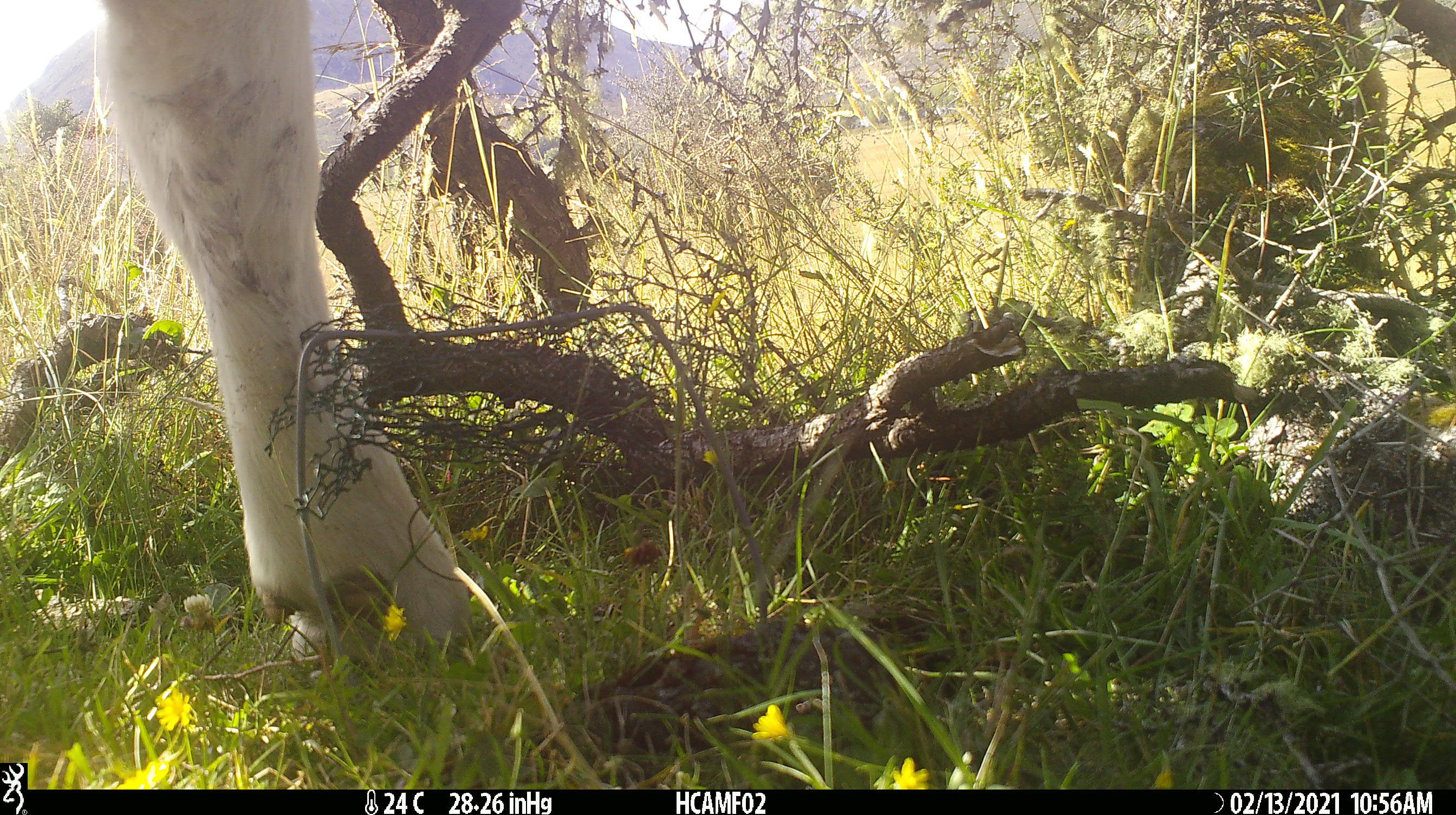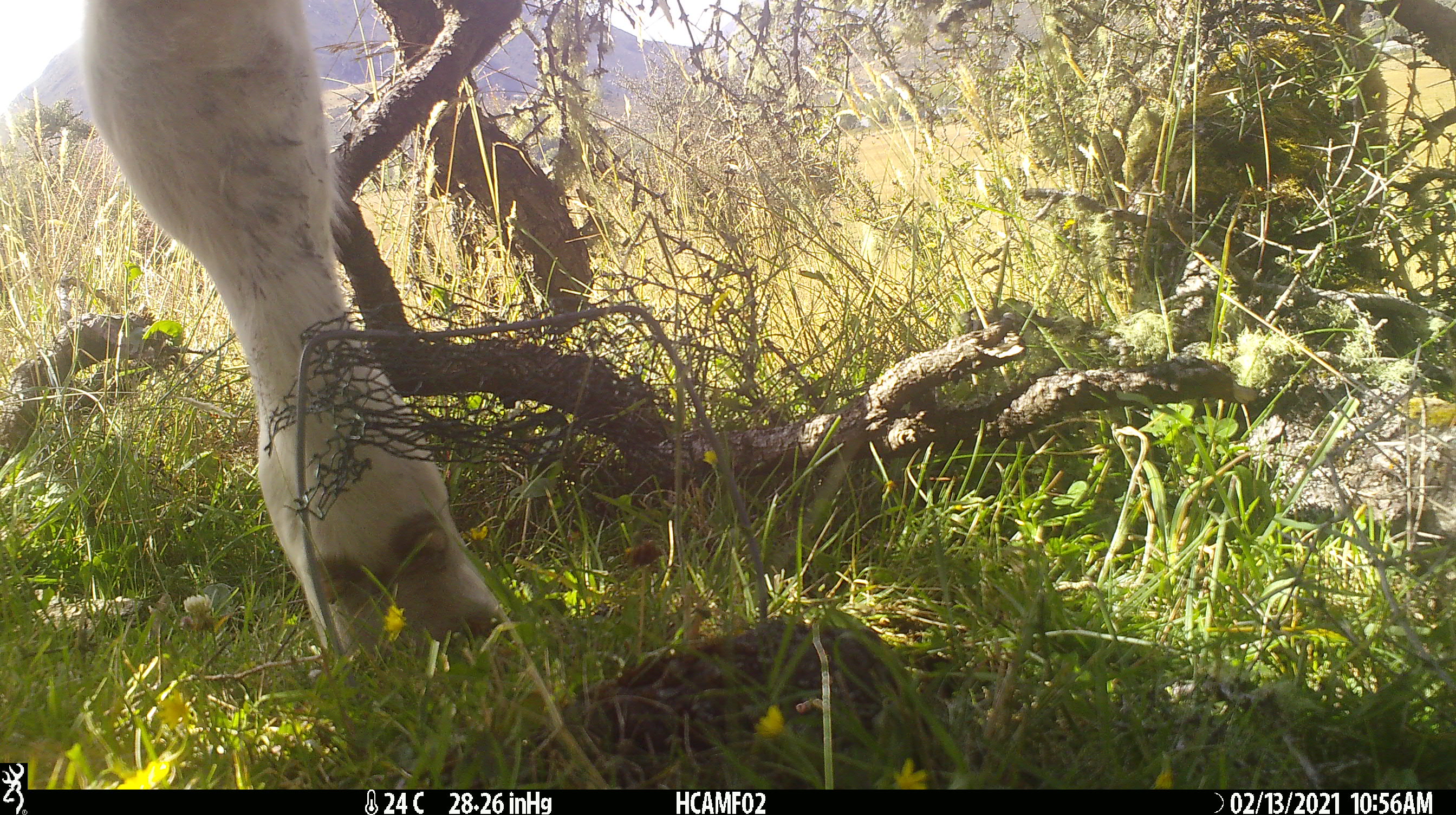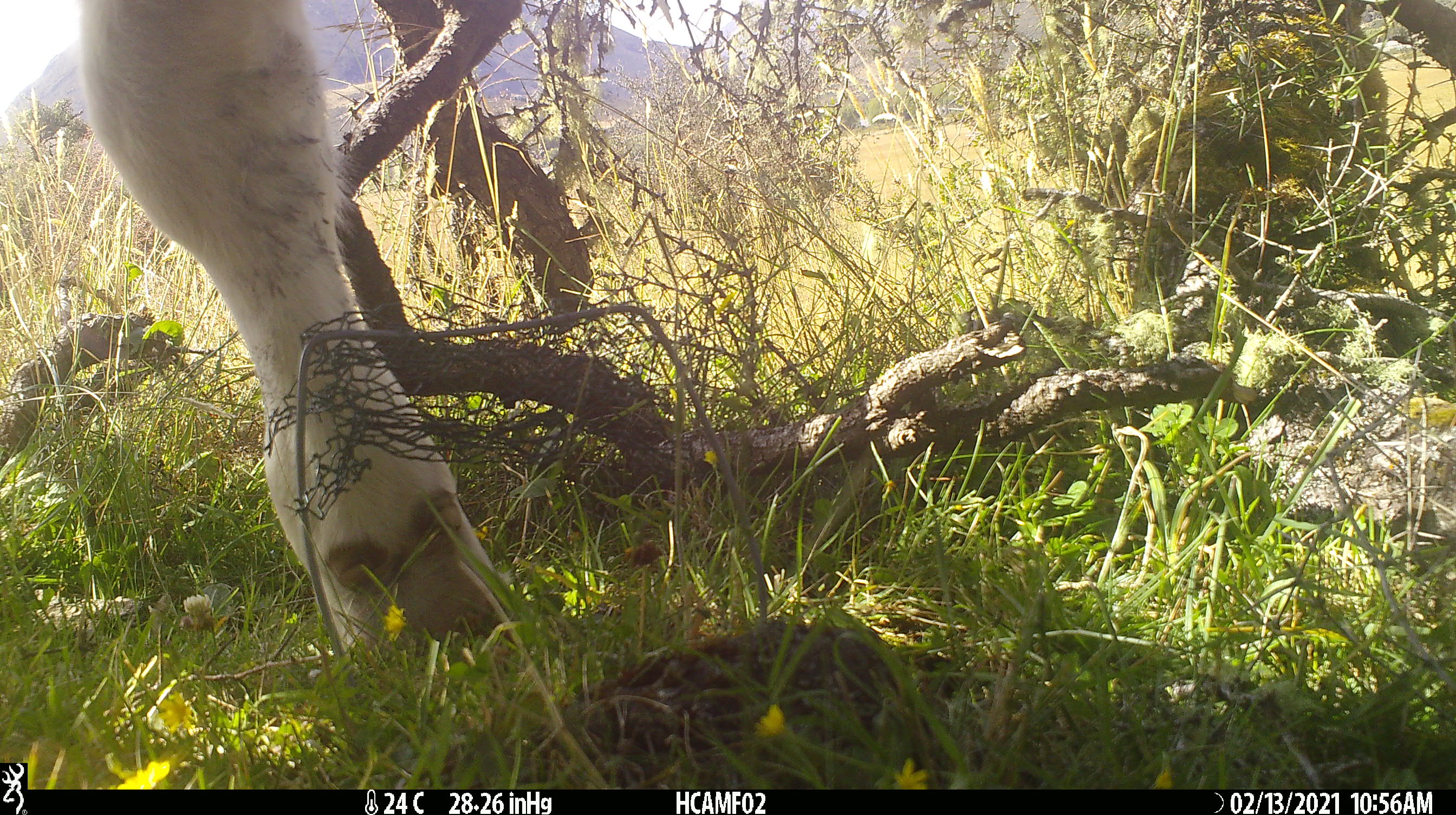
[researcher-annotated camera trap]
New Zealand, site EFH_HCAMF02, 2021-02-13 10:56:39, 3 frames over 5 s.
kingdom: Animalia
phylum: Chordata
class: Mammalia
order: Artiodactyla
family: Bovidae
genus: Bos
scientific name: Bos taurus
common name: domestic cow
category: cow